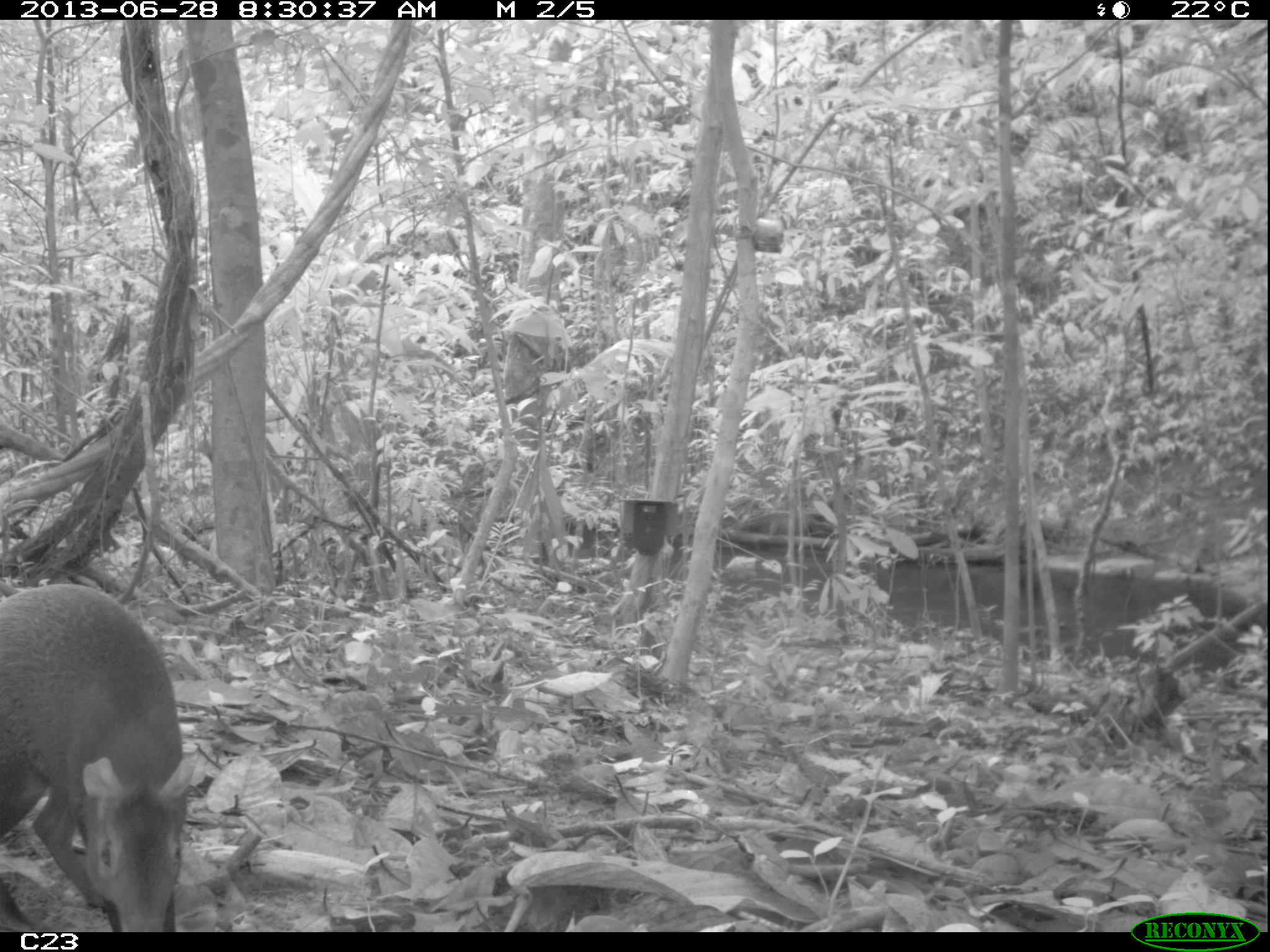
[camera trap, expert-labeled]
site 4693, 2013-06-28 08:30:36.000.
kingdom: Animalia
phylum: Chordata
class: Mammalia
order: Rodentia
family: Dasyproctidae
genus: Dasyprocta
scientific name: Dasyprocta leporina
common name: red-rumped agouti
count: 1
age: adult